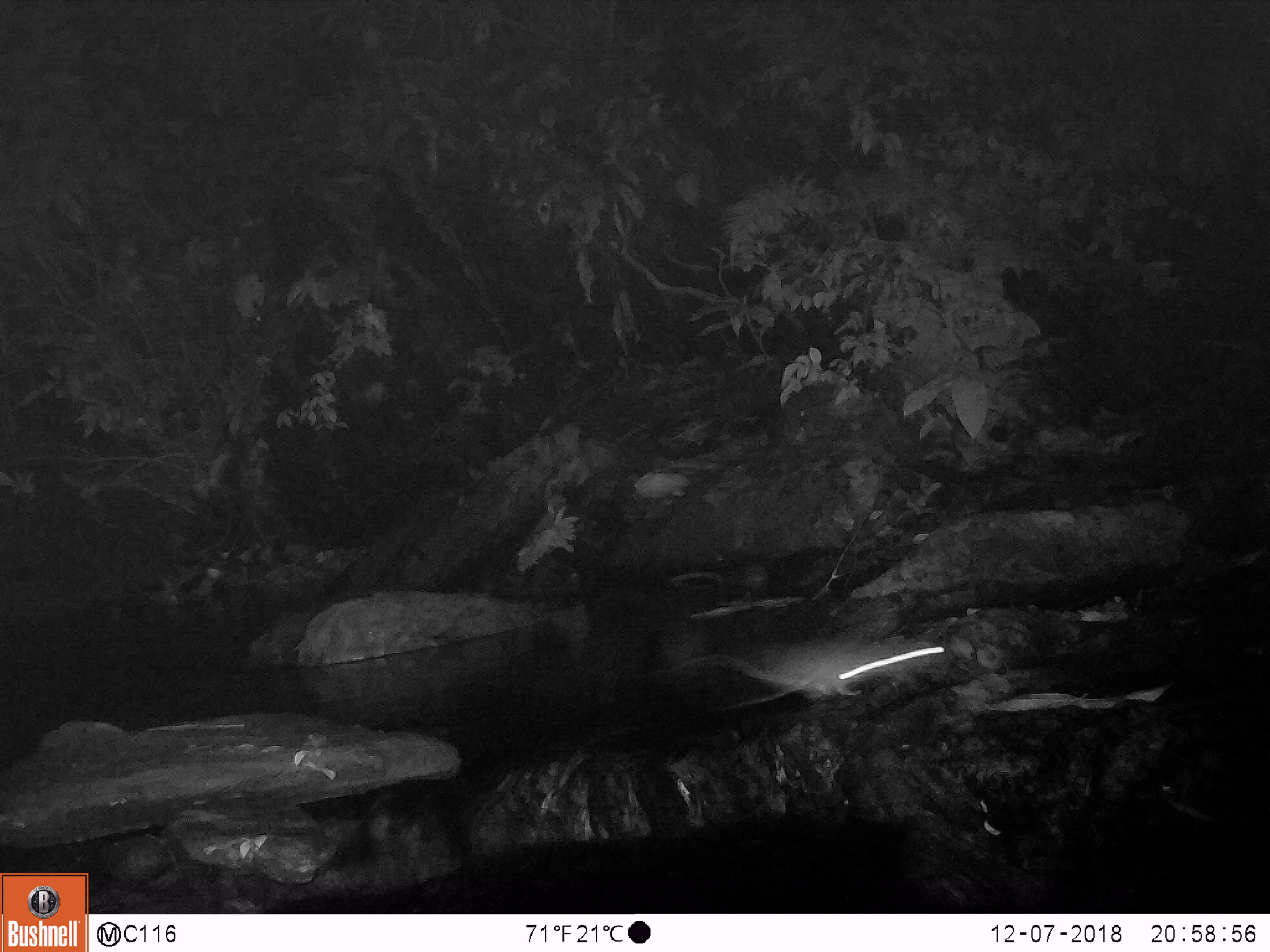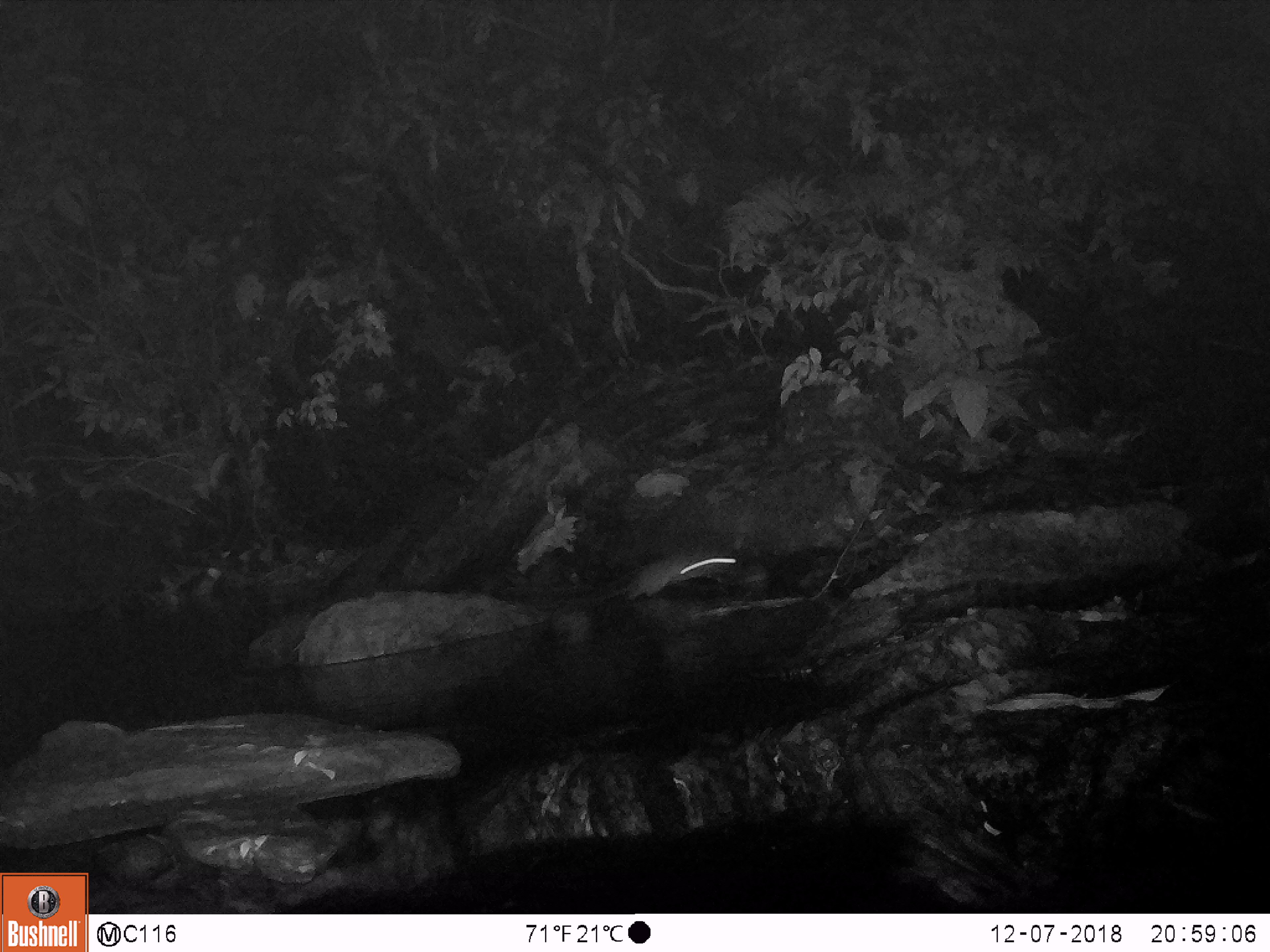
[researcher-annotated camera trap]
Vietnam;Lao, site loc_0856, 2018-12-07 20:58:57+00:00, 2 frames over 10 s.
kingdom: Animalia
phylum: Chordata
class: Mammalia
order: Rodentia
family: Muridae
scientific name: Muridae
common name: old-world mice and rats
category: unidentified murid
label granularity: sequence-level